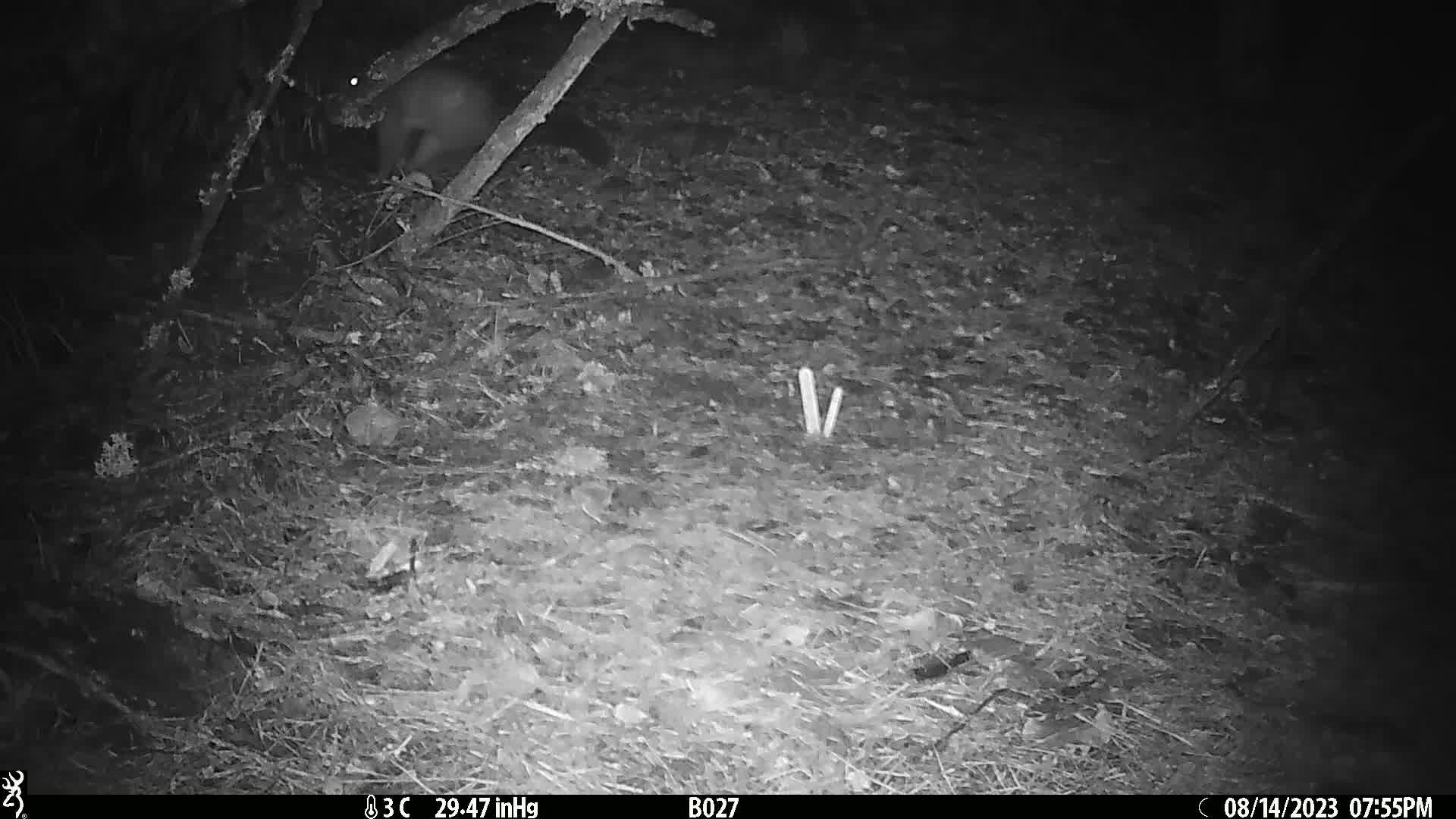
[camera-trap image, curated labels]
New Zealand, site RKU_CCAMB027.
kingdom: Animalia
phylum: Chordata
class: Mammalia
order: Diprotodontia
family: Phalangeridae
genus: Trichosurus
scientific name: Trichosurus vulpecula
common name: common brushtail possum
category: possum